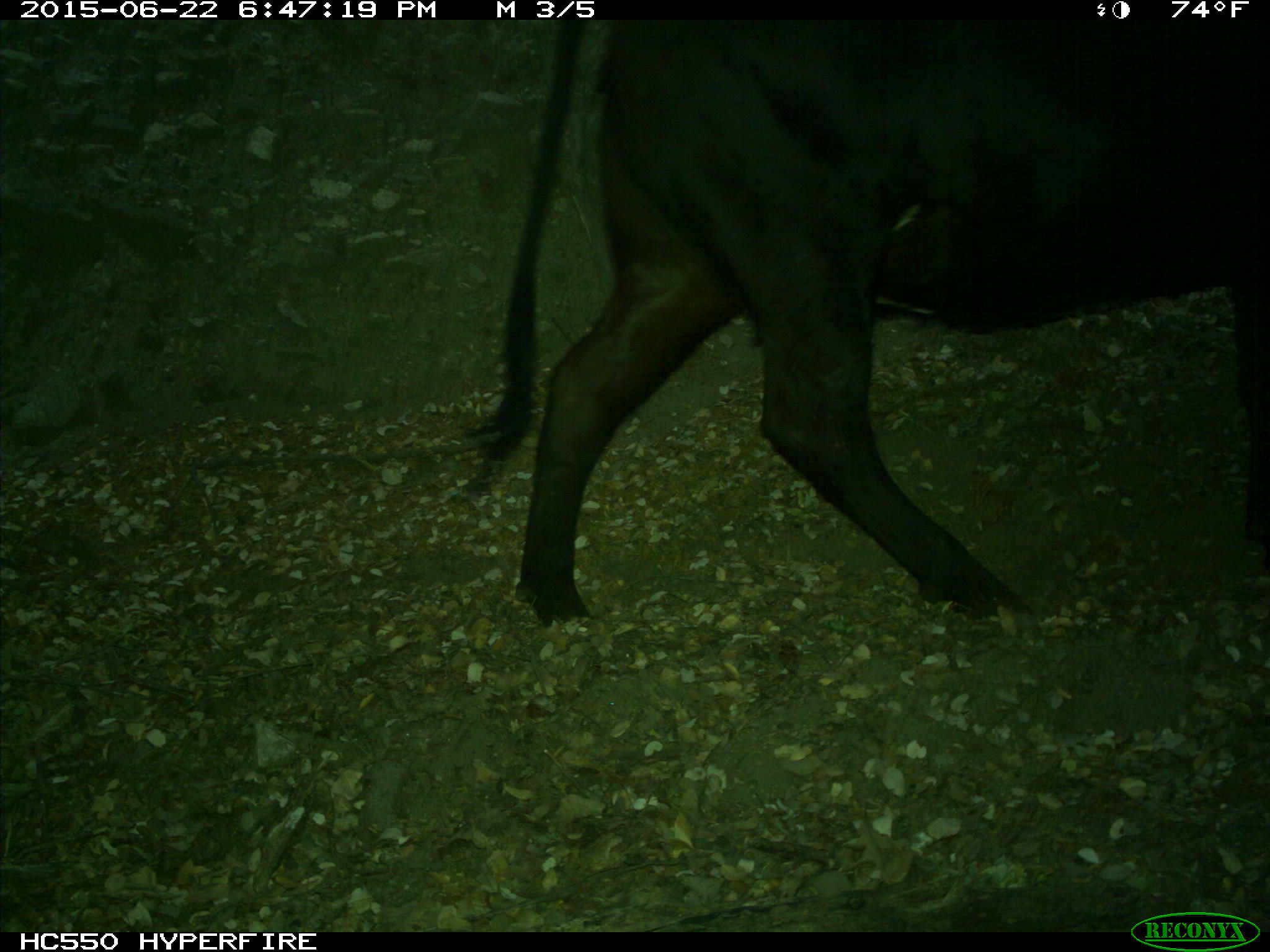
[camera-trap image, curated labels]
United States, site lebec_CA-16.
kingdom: Animalia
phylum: Chordata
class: Mammalia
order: Artiodactyla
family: Bovidae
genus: Bos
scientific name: Bos taurus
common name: domestic cow